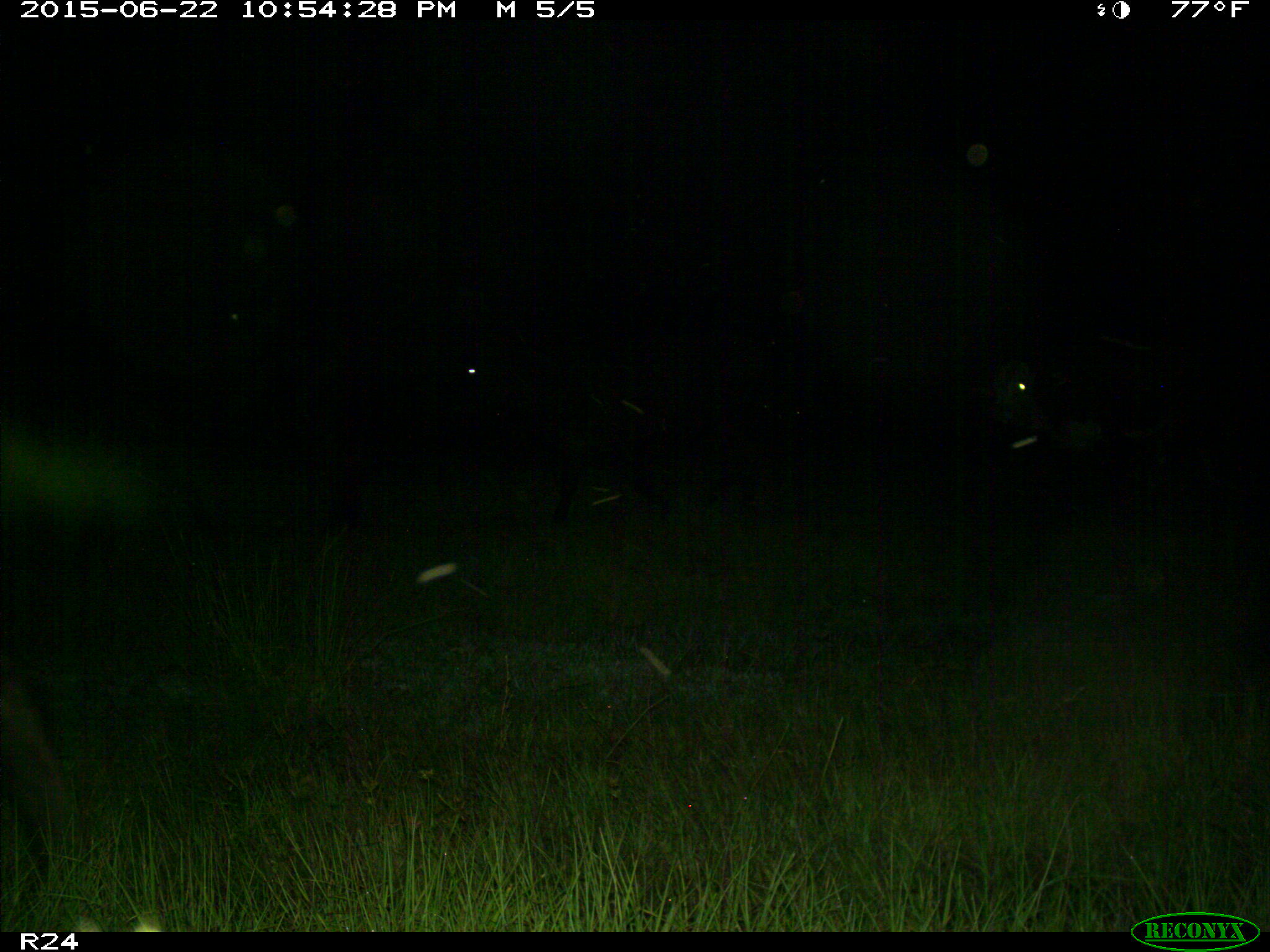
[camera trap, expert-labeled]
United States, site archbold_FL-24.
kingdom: Animalia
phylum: Chordata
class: Mammalia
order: Artiodactyla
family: Bovidae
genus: Bos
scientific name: Bos taurus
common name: domestic cow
Bos taurus (domestic cow).